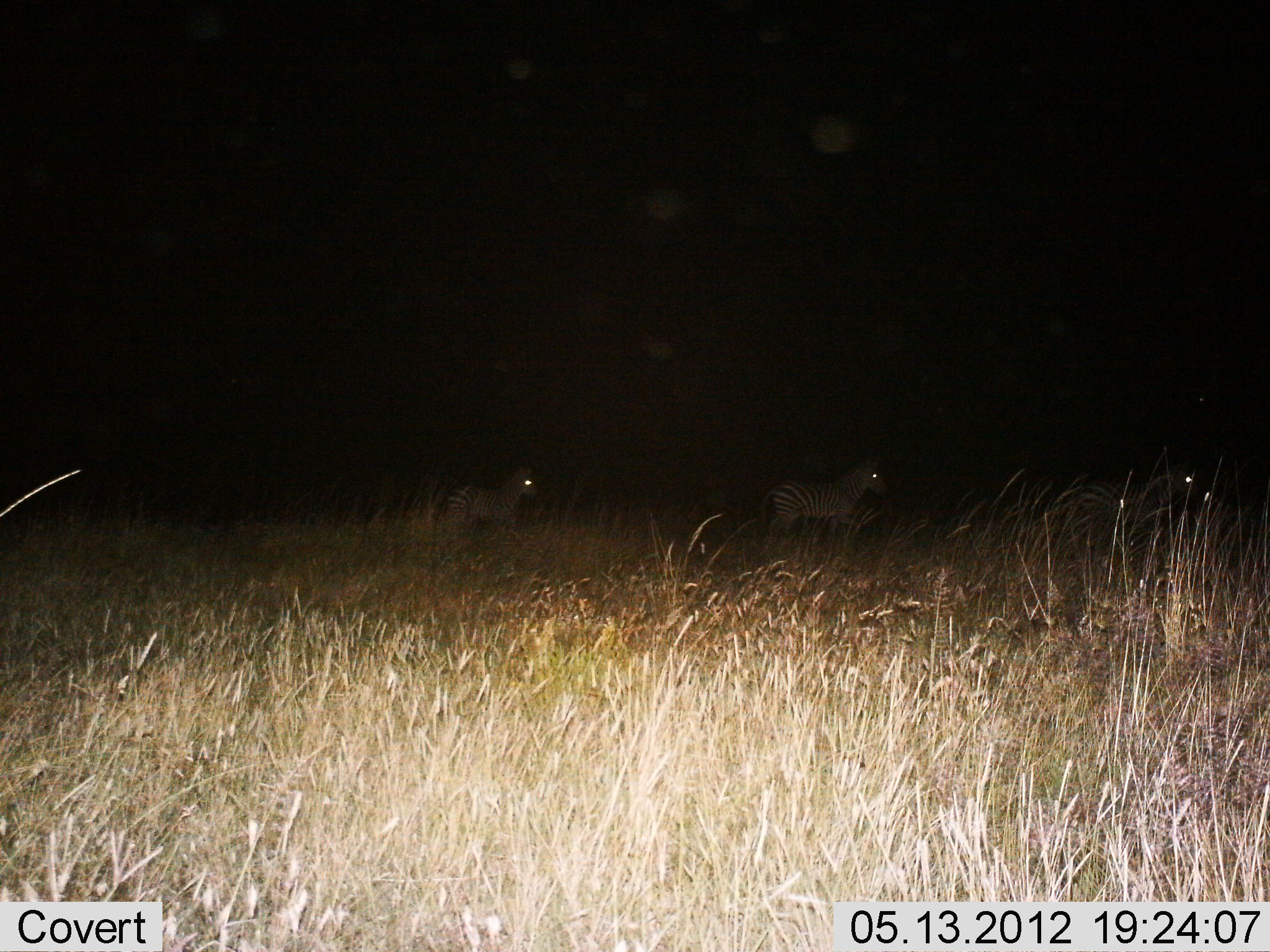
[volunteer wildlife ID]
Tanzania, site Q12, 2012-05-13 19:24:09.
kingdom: Animalia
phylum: Chordata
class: Mammalia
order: Perissodactyla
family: Equidae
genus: Equus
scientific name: Equus quagga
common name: plains zebra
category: zebra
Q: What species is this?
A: Zebra (plains zebra) (Equus quagga).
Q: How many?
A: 3.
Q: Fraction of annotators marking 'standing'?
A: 20%.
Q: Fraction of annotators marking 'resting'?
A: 0%.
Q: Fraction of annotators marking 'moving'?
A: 80%.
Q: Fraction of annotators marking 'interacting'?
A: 0%.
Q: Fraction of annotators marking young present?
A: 0%.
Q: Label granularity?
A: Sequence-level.